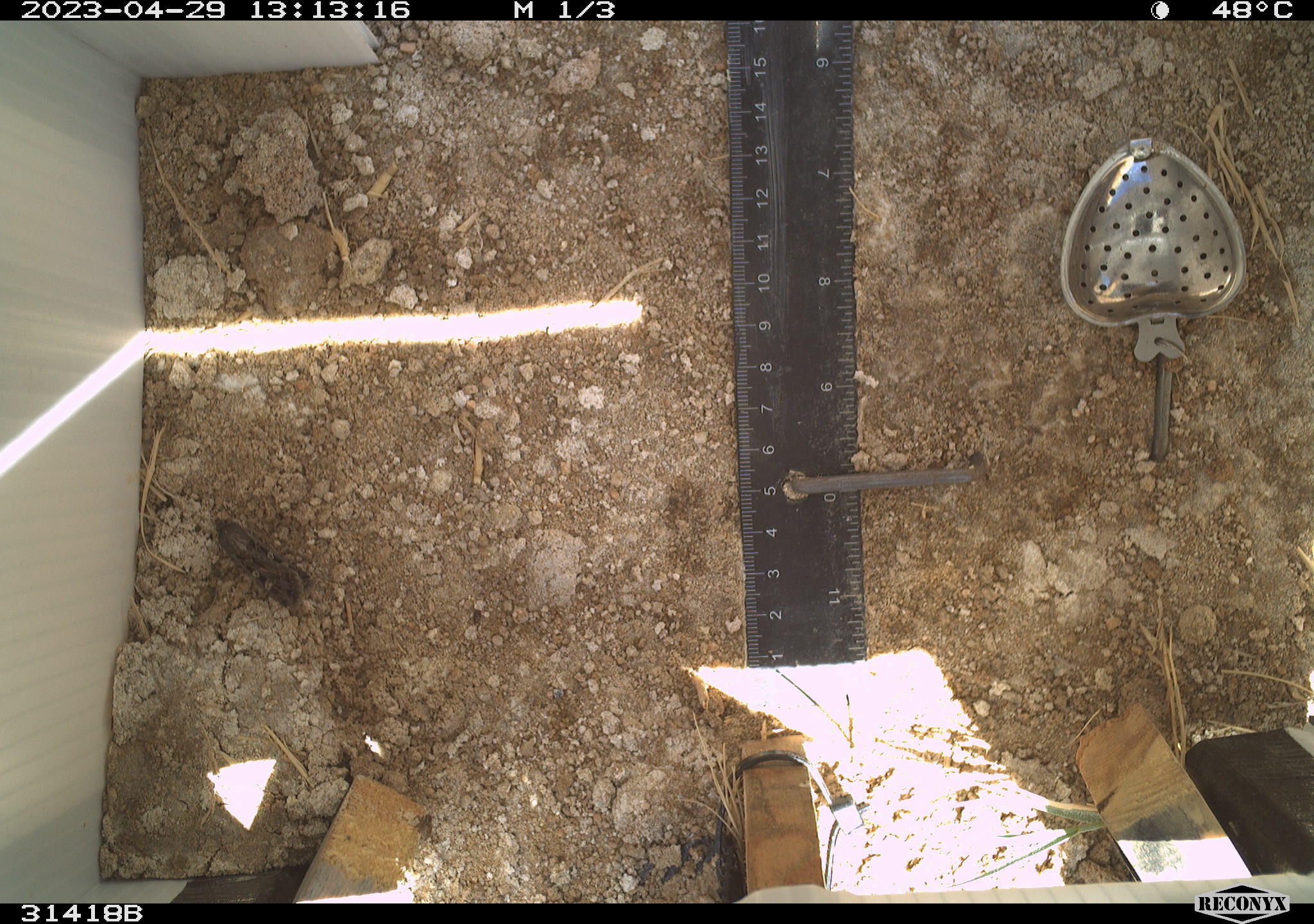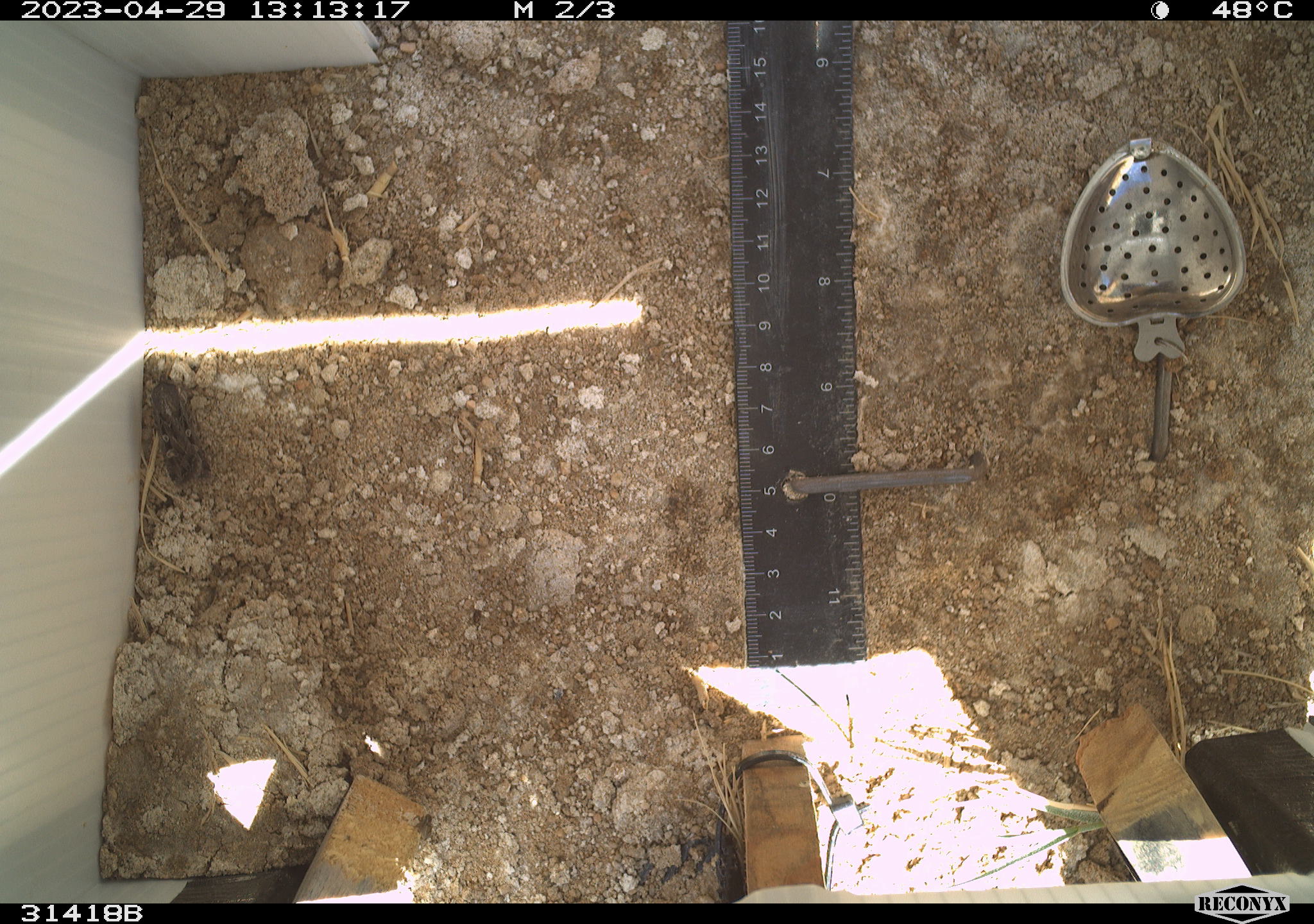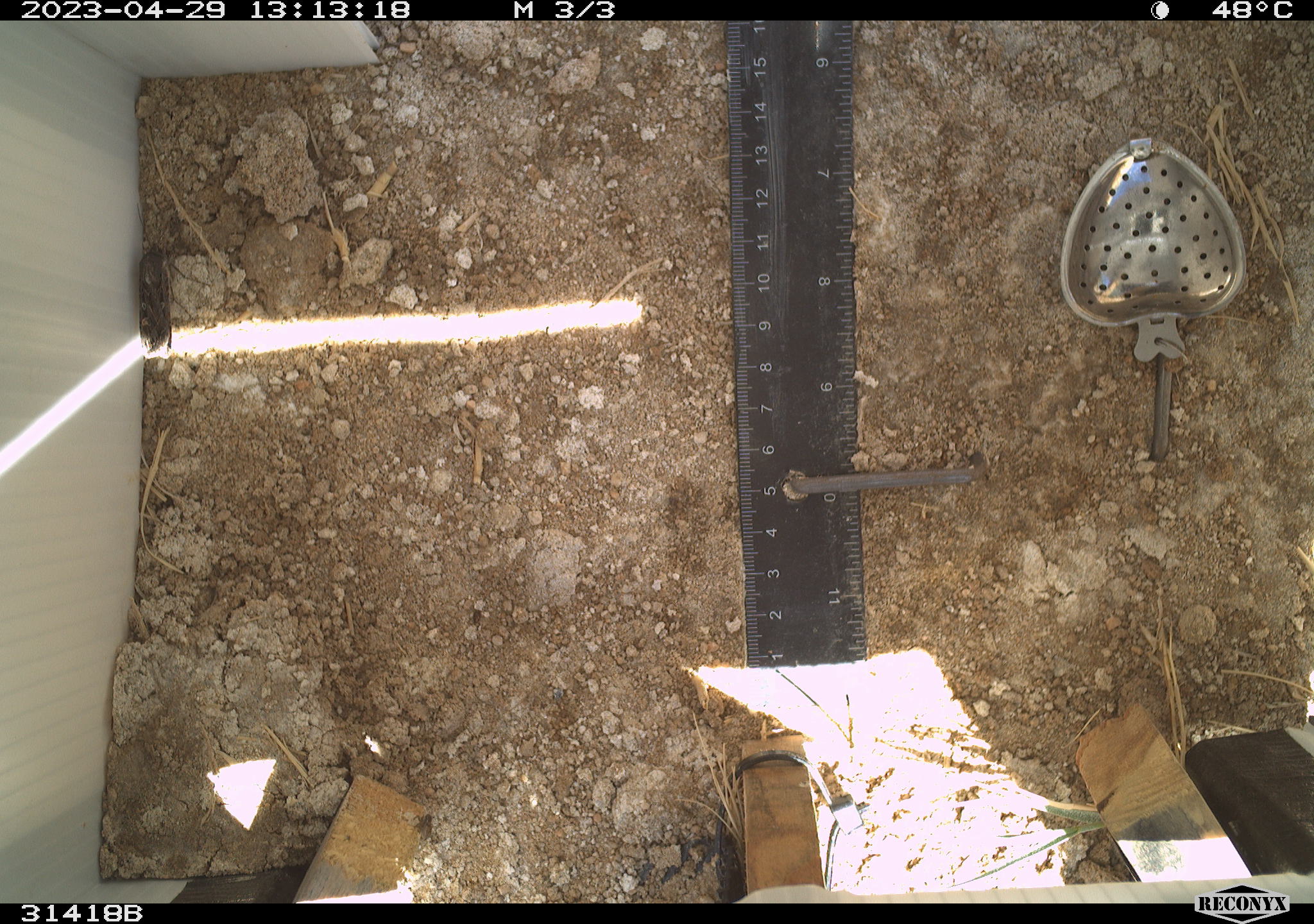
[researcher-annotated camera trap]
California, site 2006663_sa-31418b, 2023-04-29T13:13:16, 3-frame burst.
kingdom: Animalia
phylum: Arthropoda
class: Insecta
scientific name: Insecta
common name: insect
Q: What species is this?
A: Insect (Insecta).